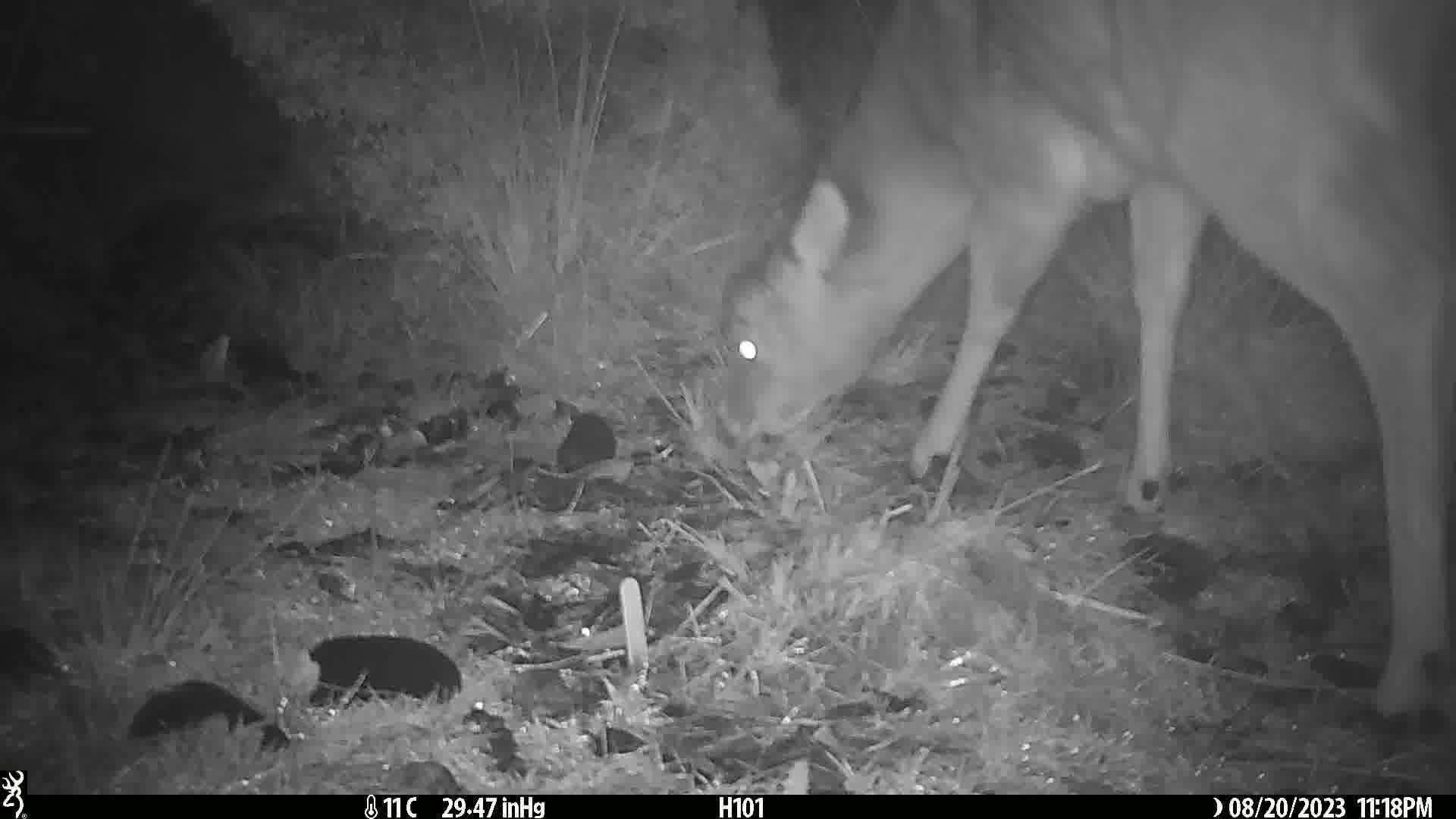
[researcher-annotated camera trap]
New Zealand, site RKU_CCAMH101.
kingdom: Animalia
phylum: Chordata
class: Mammalia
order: Artiodactyla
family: Cervidae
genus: Odocoileus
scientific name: Odocoileus virginianus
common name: white-tailed deer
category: white tailed deer